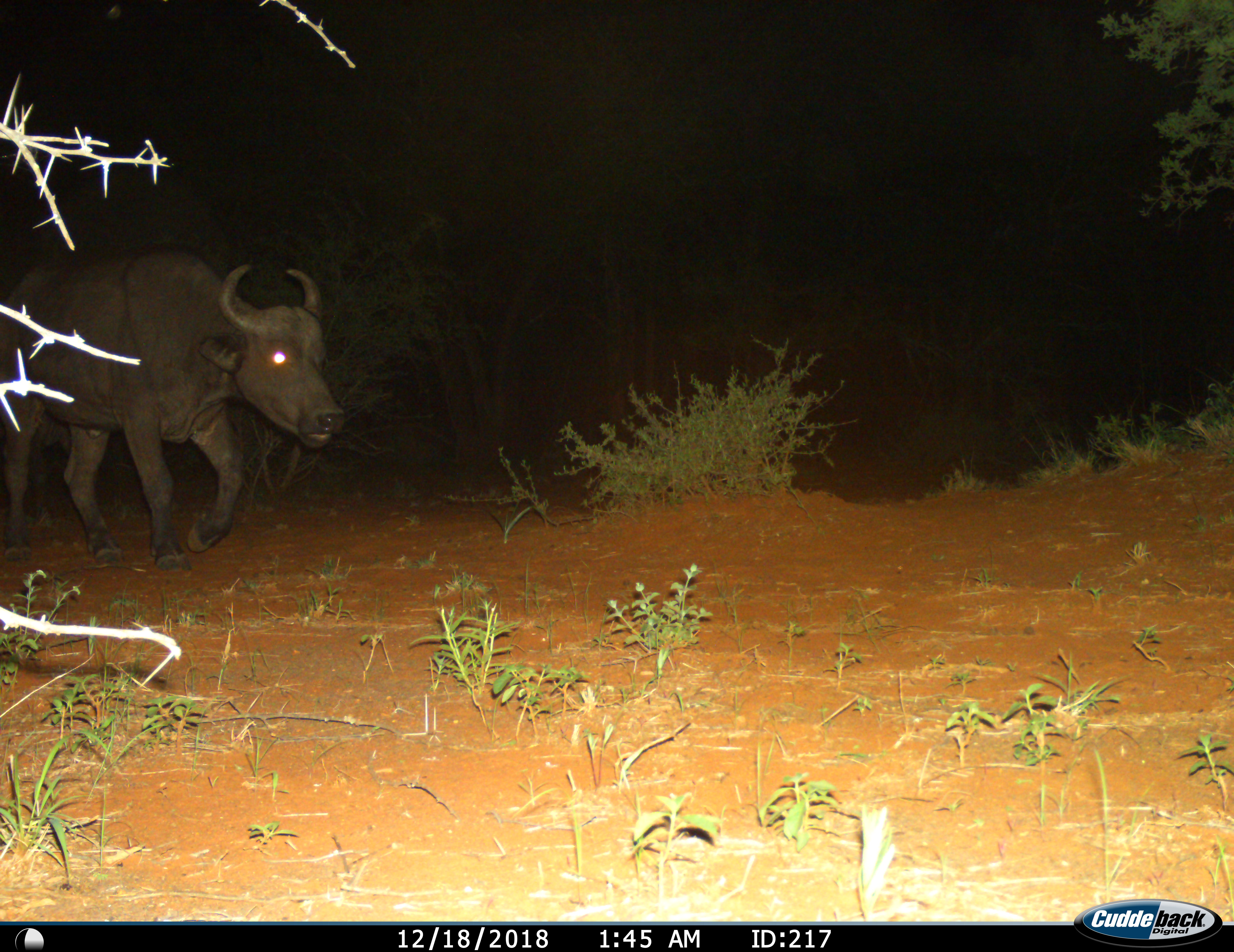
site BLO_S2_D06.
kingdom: Animalia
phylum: Chordata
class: Mammalia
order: Artiodactyla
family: Bovidae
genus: Syncerus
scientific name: Syncerus caffer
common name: african buffalo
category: buffalo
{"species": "buffalo (african buffalo) (Syncerus caffer)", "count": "1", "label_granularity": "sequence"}